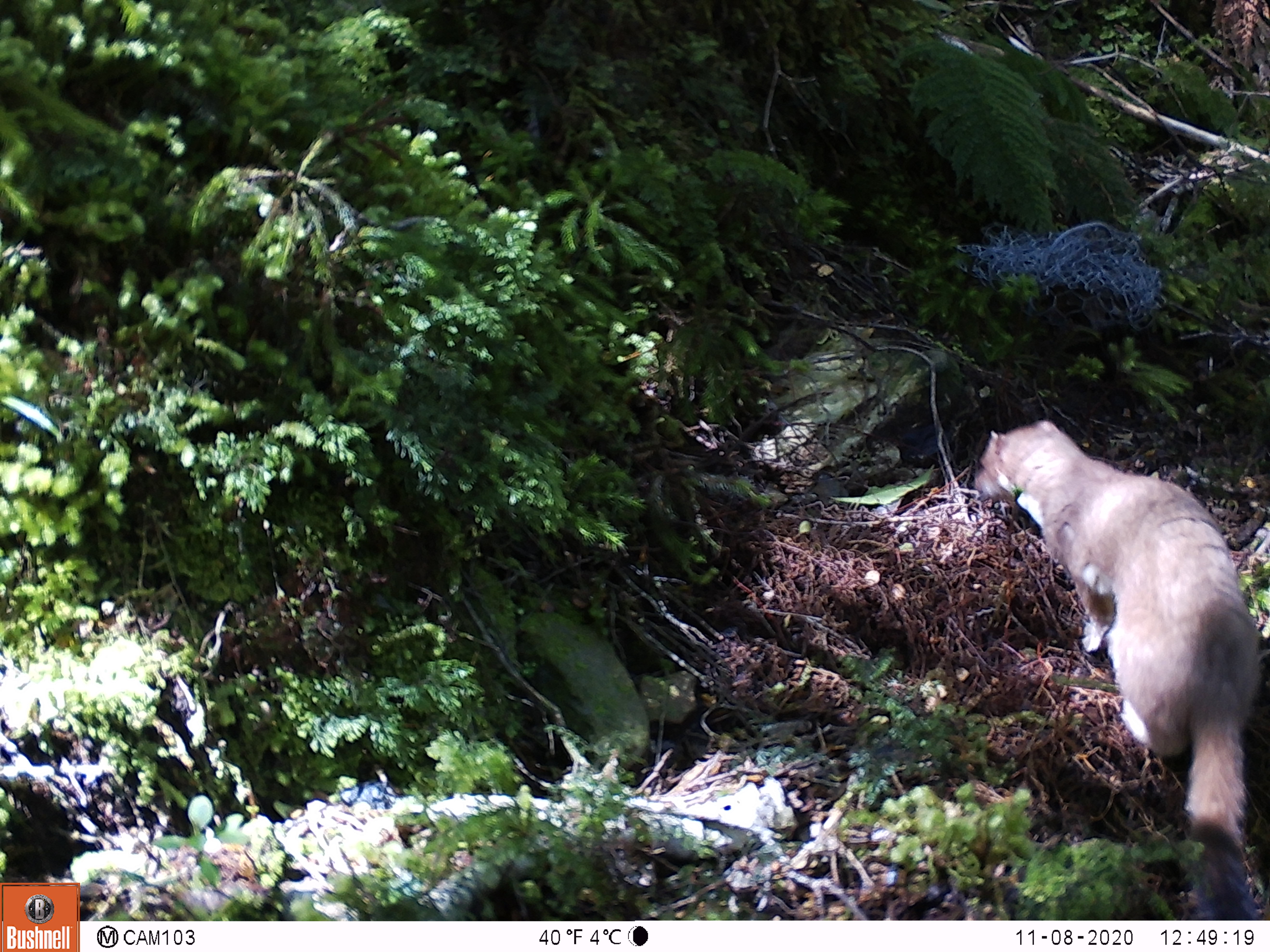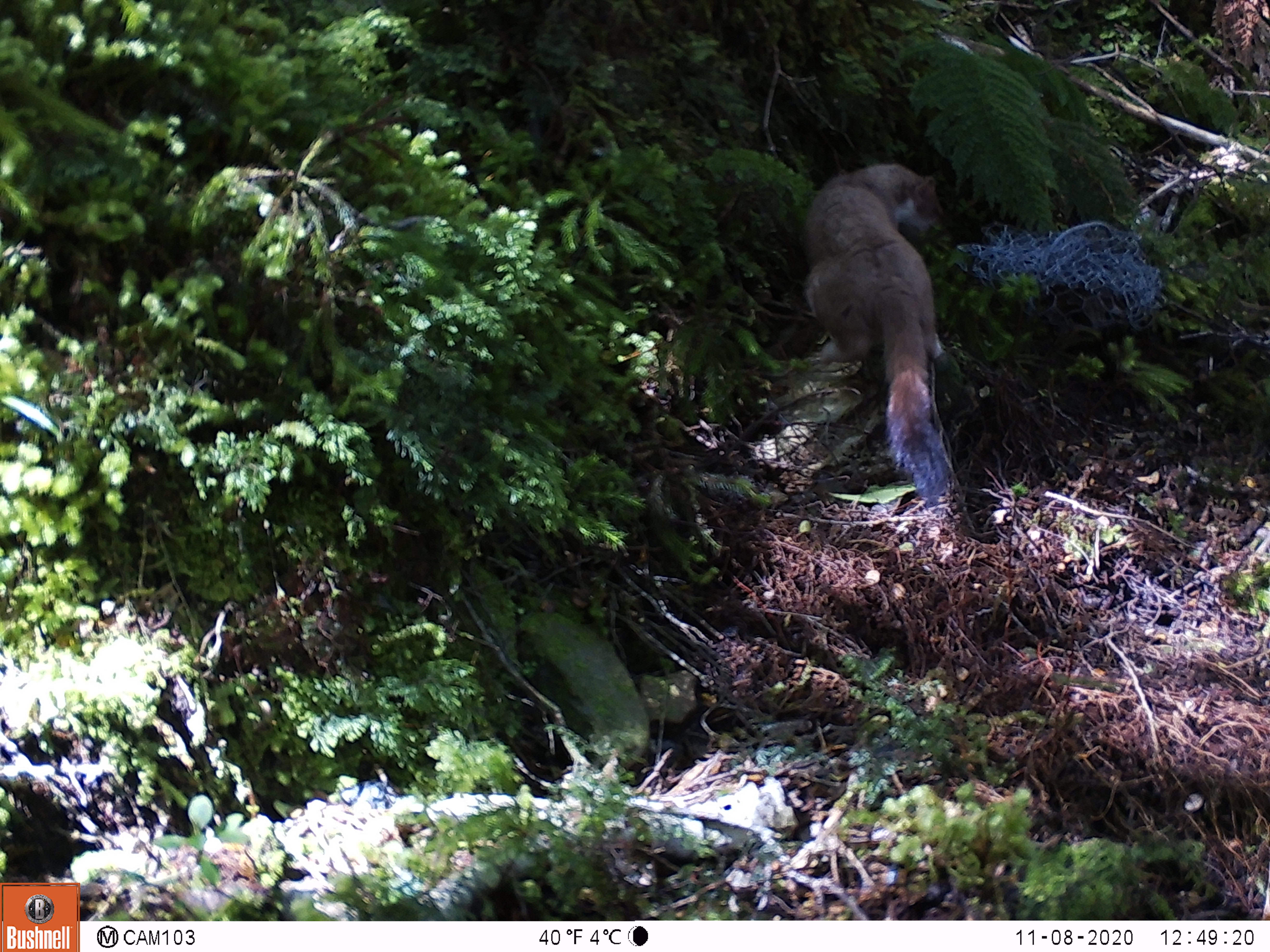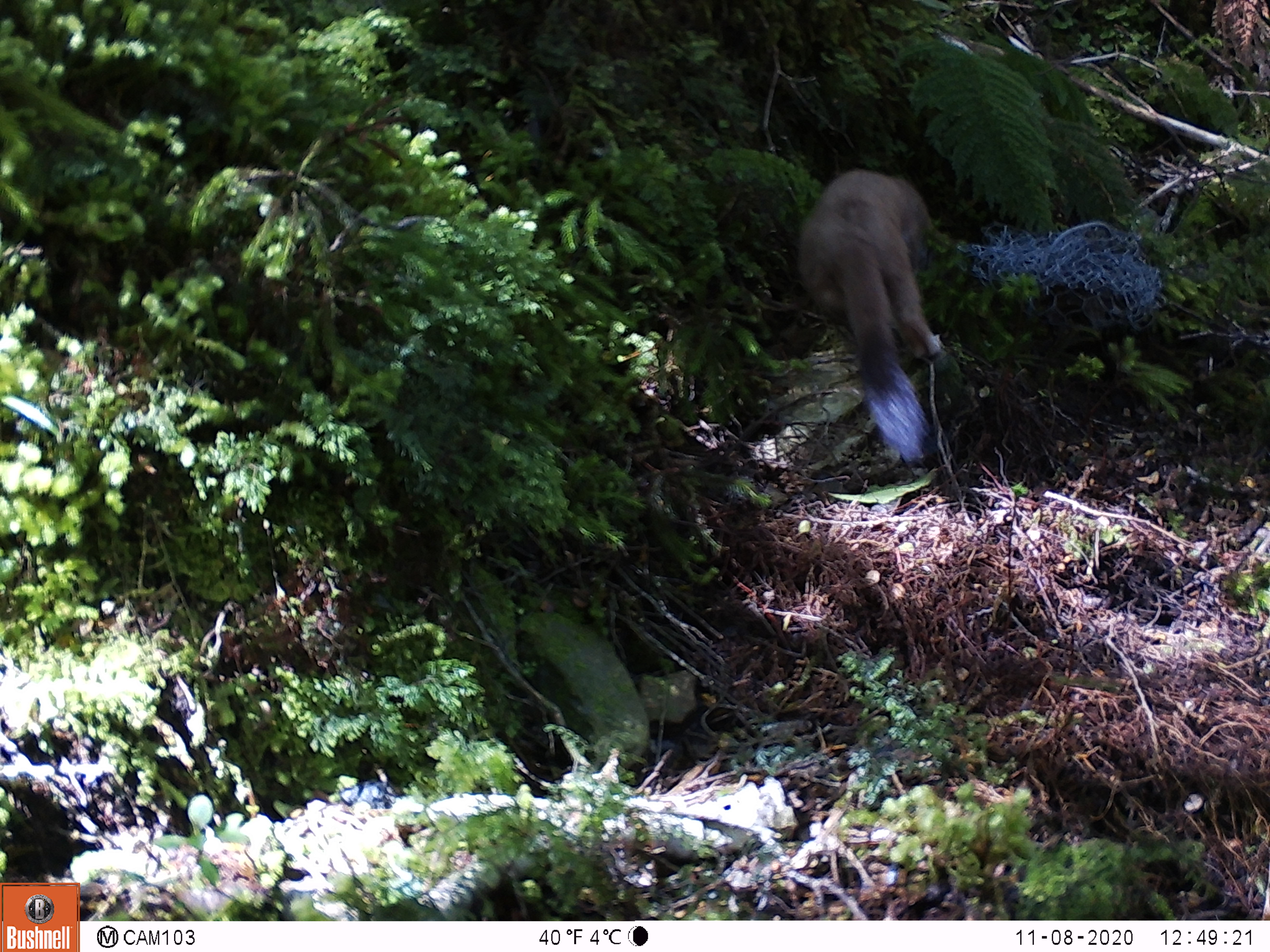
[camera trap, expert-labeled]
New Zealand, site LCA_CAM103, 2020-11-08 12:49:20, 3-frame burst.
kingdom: Animalia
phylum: Chordata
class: Mammalia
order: Carnivora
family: Mustelidae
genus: Mustela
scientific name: Mustela erminea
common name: stoat